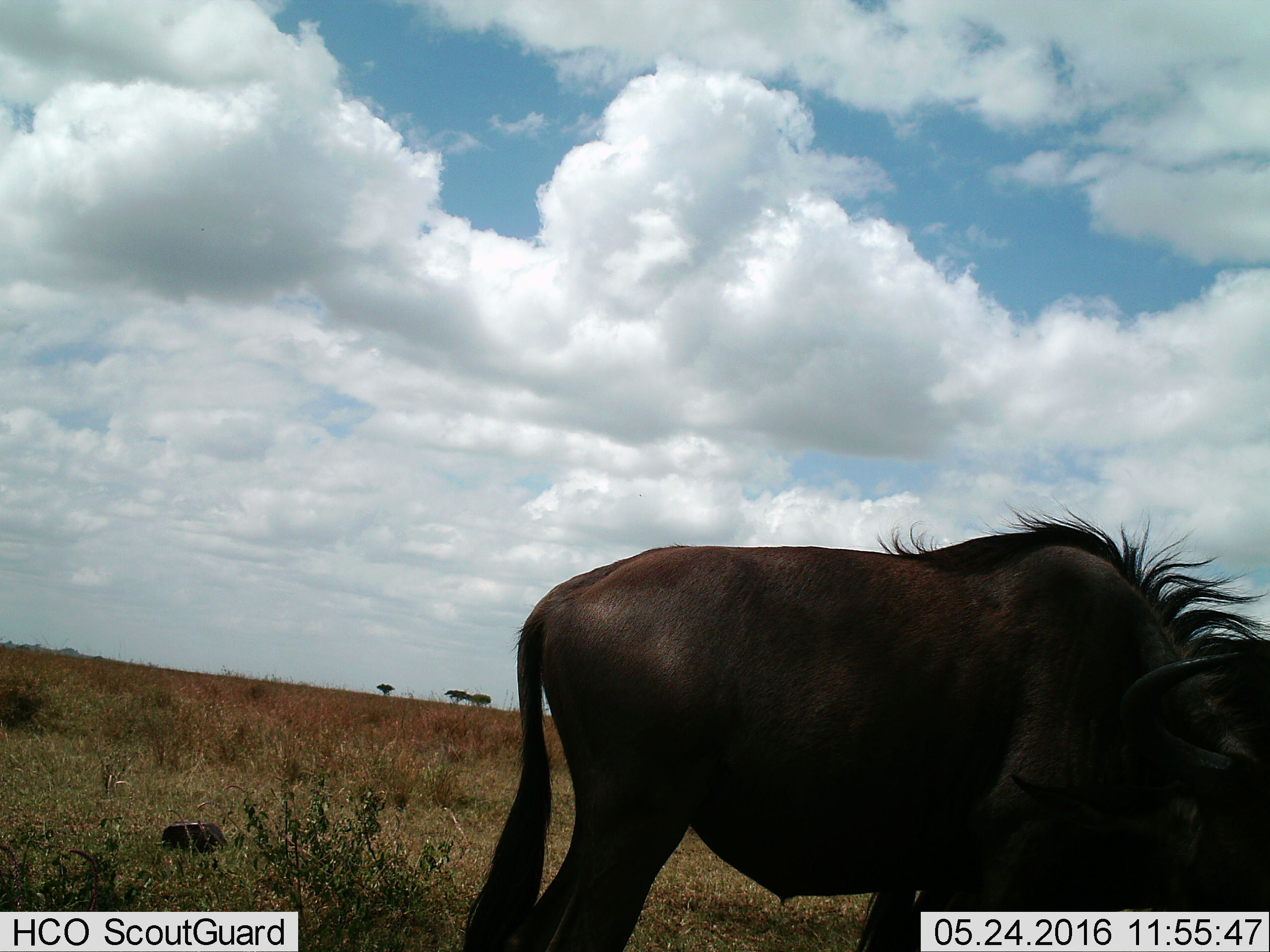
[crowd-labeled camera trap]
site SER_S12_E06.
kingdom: Animalia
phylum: Chordata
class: Mammalia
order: Artiodactyla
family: Bovidae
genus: Connochaetes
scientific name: Connochaetes taurinus taurinus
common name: blue wildebeest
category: wildebeestblue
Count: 1.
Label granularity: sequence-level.